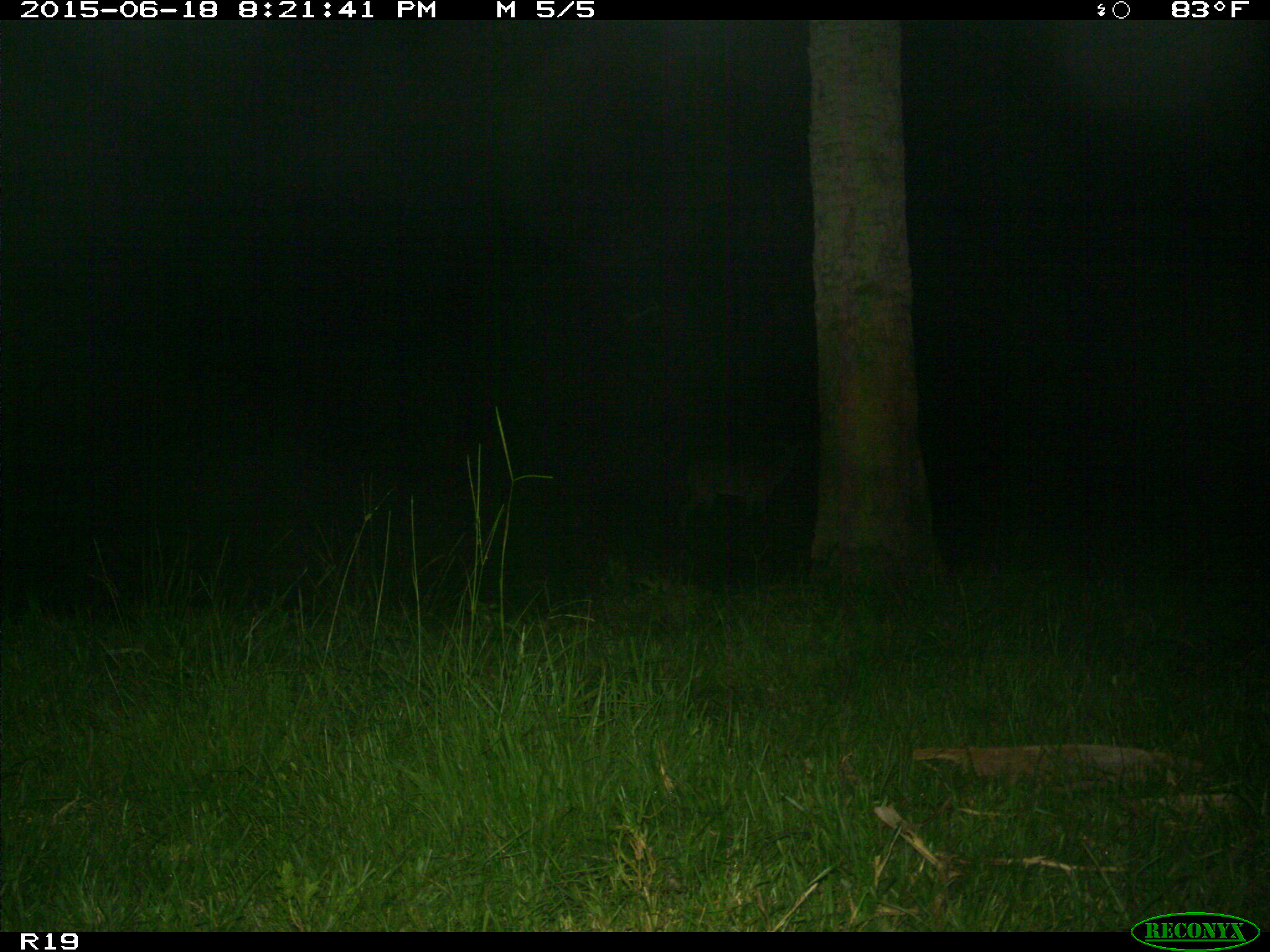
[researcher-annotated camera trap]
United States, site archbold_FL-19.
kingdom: Animalia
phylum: Chordata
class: Mammalia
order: Artiodactyla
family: Cervidae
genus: Odocoileus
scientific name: Odocoileus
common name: deer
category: unidentified deer